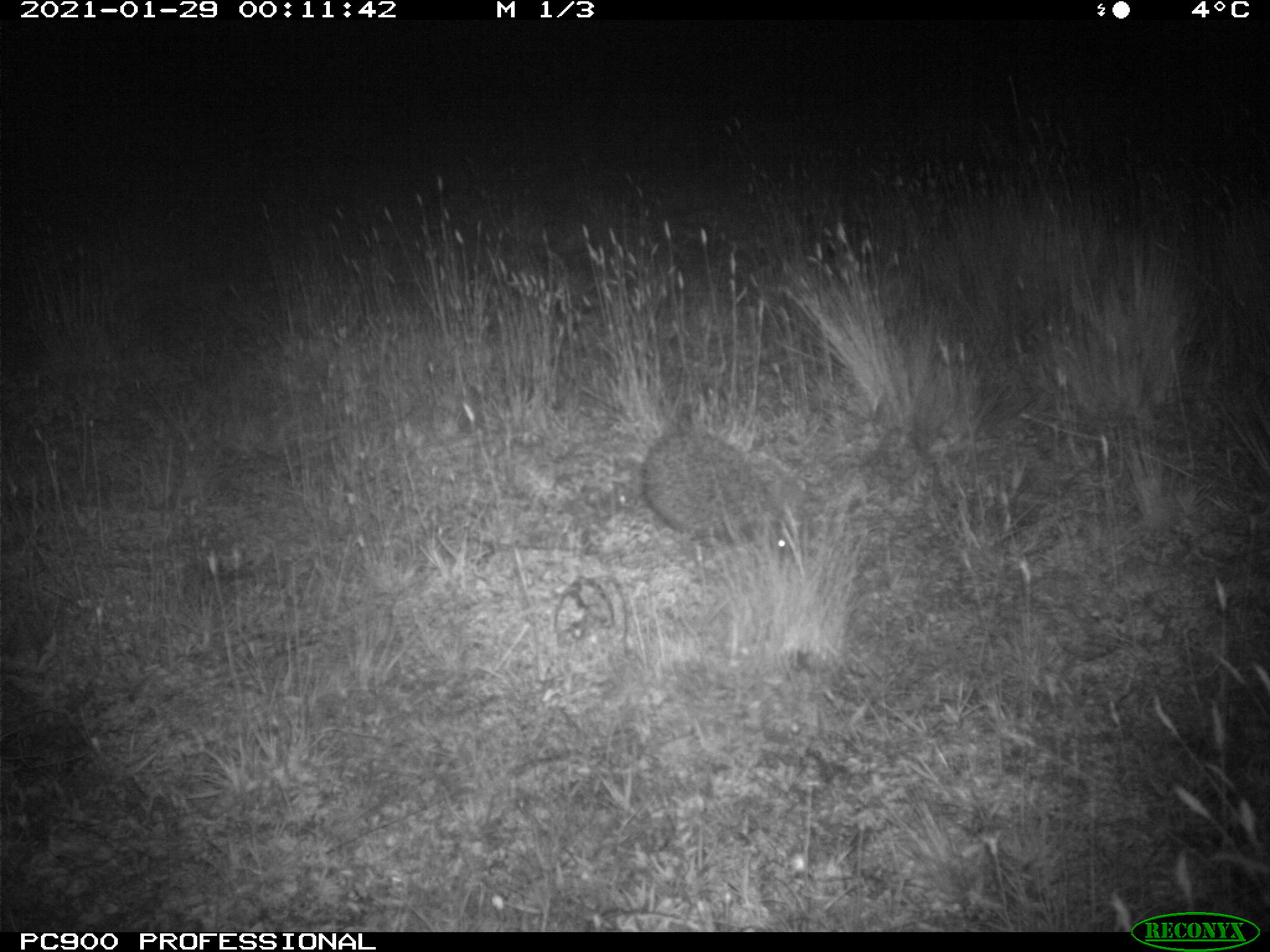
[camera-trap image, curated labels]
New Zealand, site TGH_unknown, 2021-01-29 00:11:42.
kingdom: Animalia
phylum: Chordata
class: Mammalia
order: Eulipotyphla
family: Erinaceidae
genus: Erinaceus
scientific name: Erinaceus europaeus europaeus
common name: european hedgehog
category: hedgehog